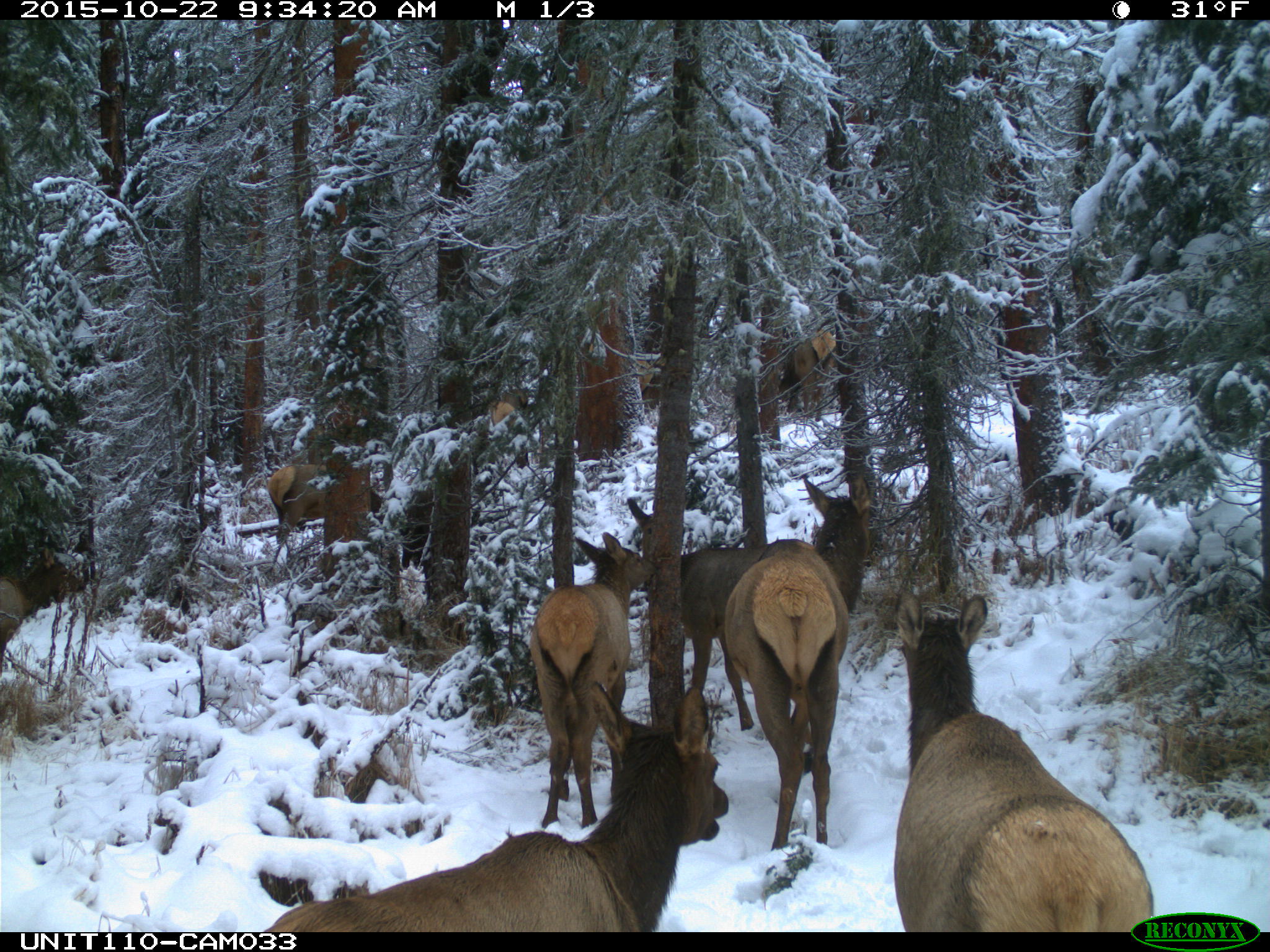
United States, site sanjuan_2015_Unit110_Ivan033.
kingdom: Animalia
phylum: Chordata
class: Mammalia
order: Artiodactyla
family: Cervidae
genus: Cervus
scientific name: Cervus elaphus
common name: red deer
Cervus elaphus (red deer).